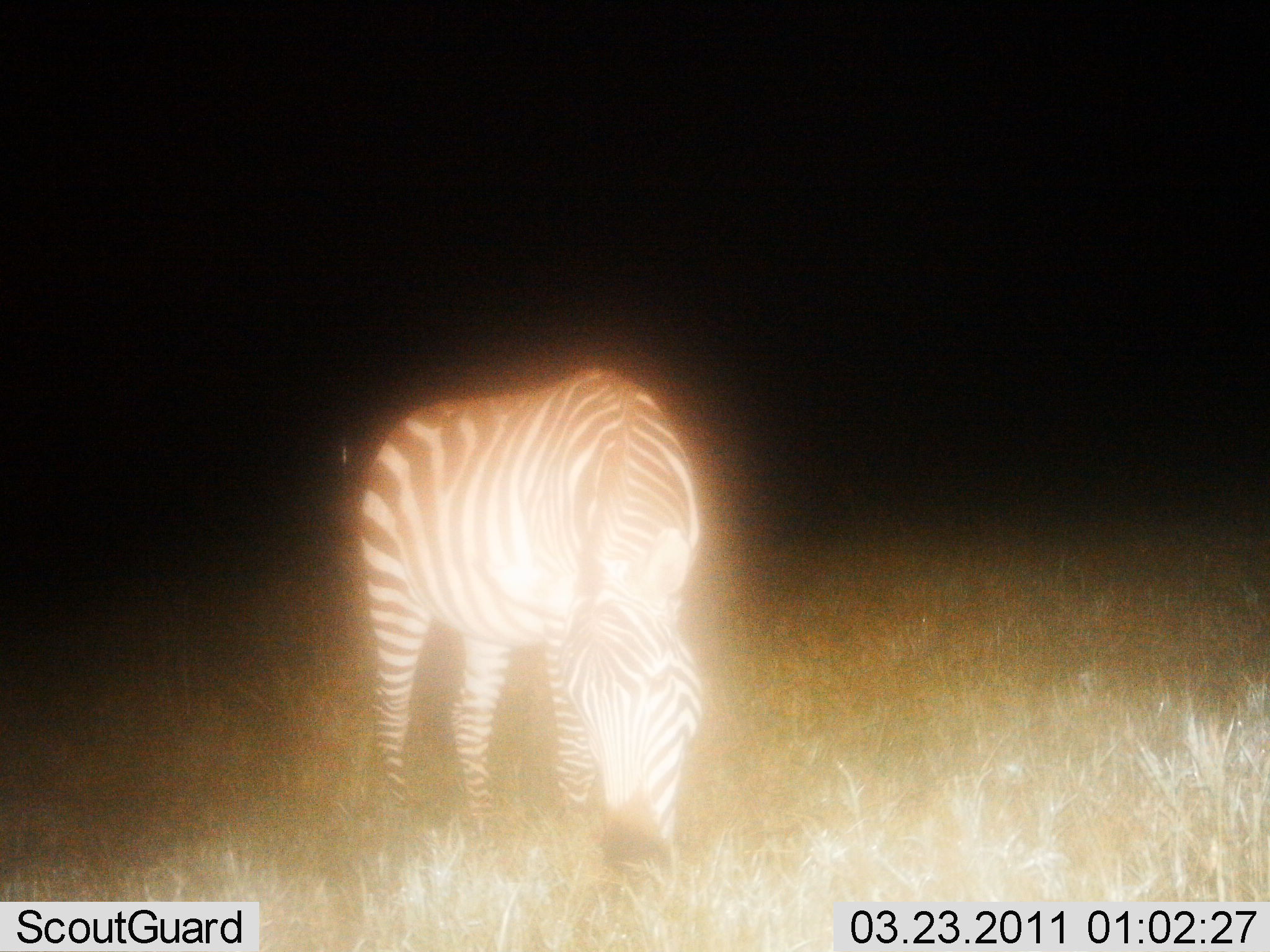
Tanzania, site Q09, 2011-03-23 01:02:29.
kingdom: Animalia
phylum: Chordata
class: Mammalia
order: Perissodactyla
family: Equidae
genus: Equus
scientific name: Equus quagga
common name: plains zebra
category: zebra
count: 1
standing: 54%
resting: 0%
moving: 0%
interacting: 0%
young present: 0%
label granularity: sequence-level